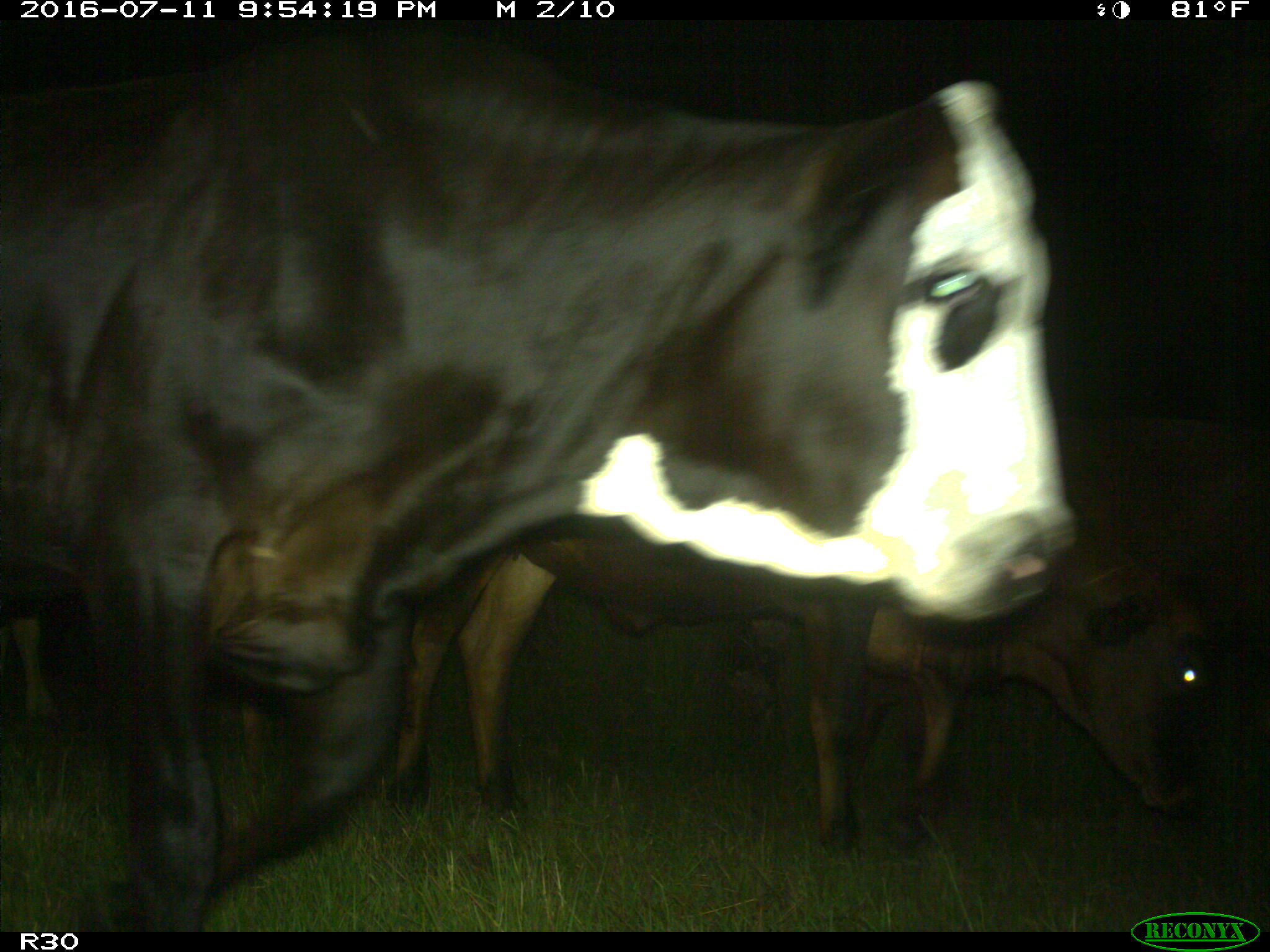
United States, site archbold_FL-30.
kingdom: Animalia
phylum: Chordata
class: Mammalia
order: Artiodactyla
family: Bovidae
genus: Bos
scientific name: Bos taurus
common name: domestic cow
Bos taurus (domestic cow).